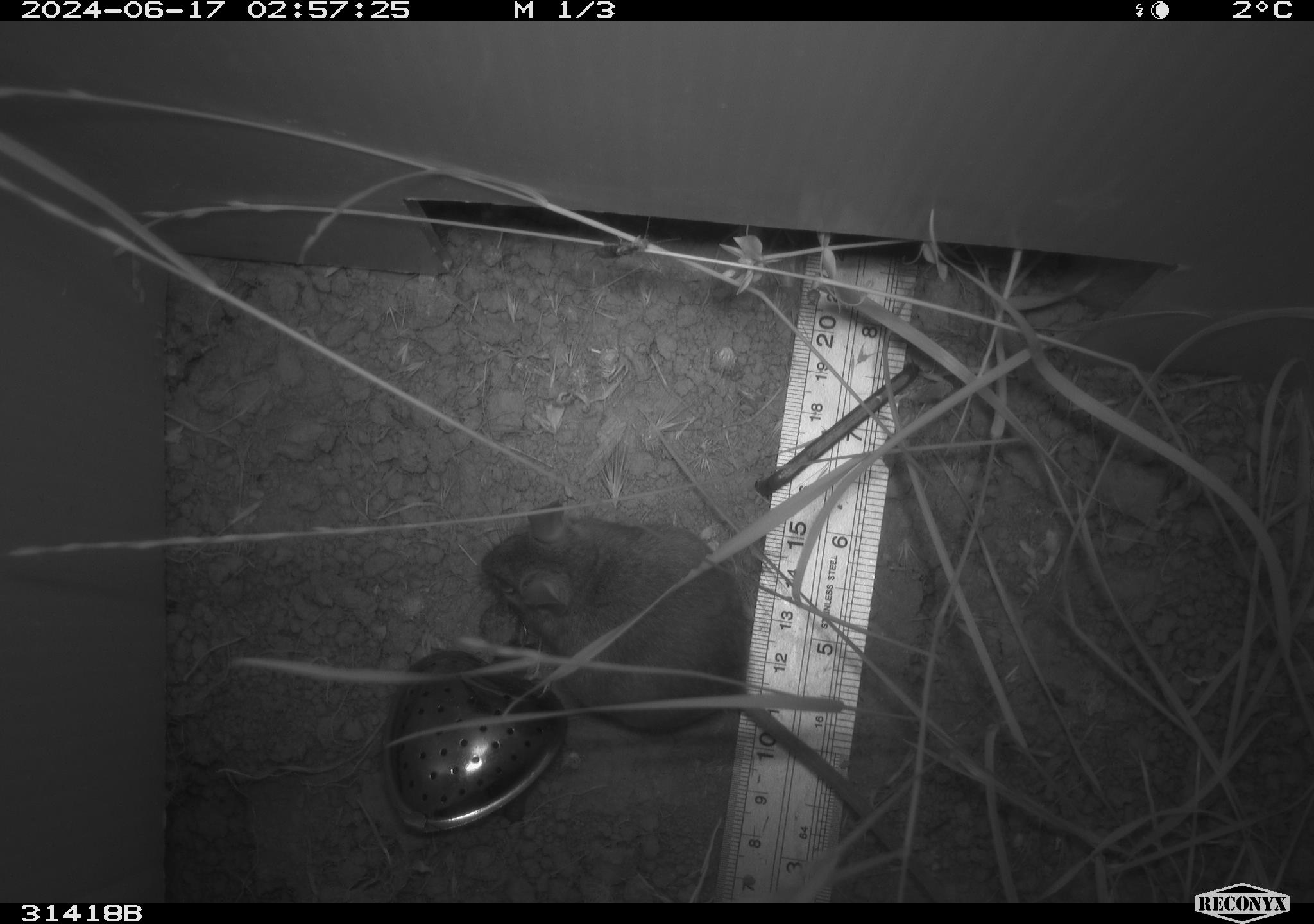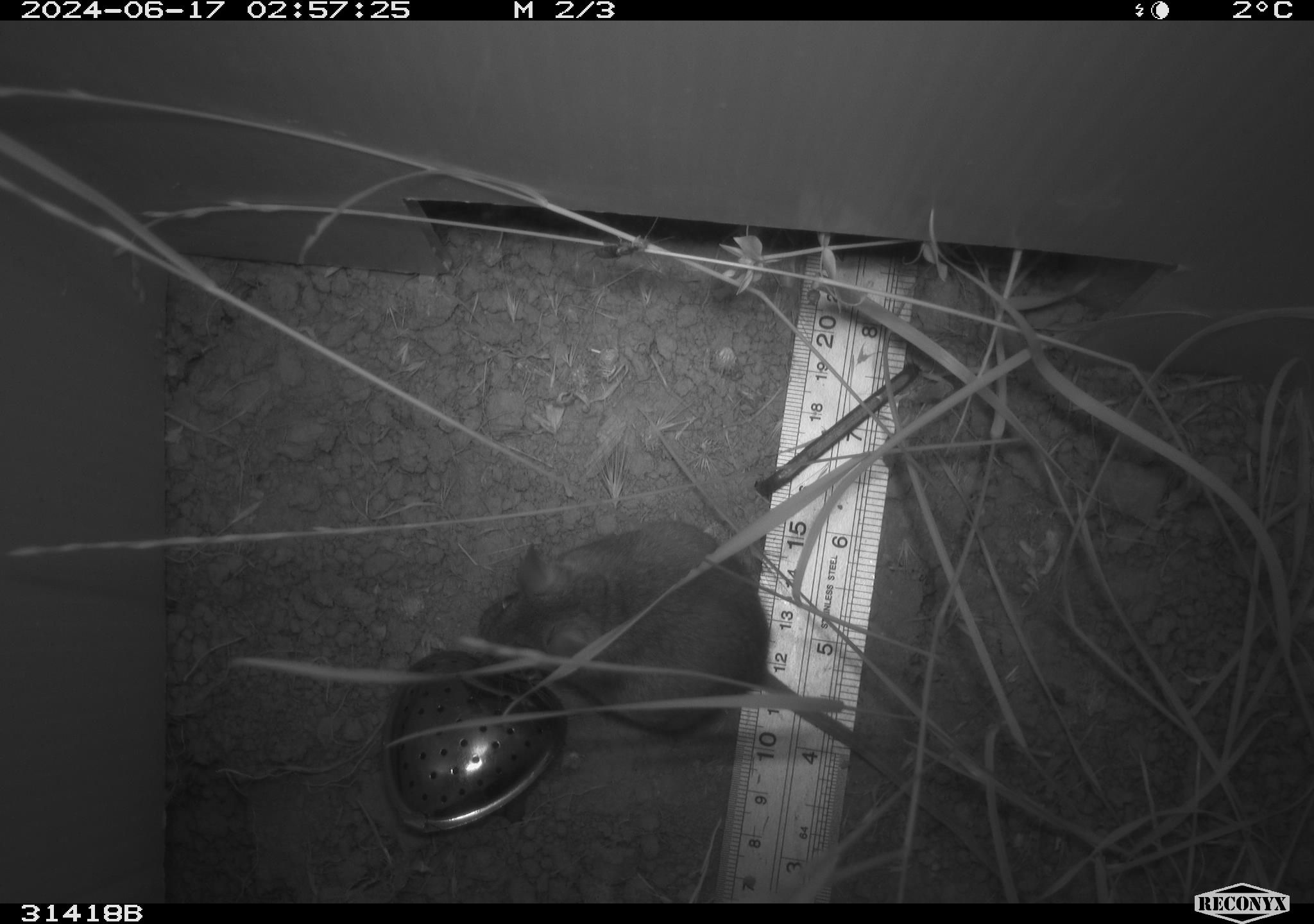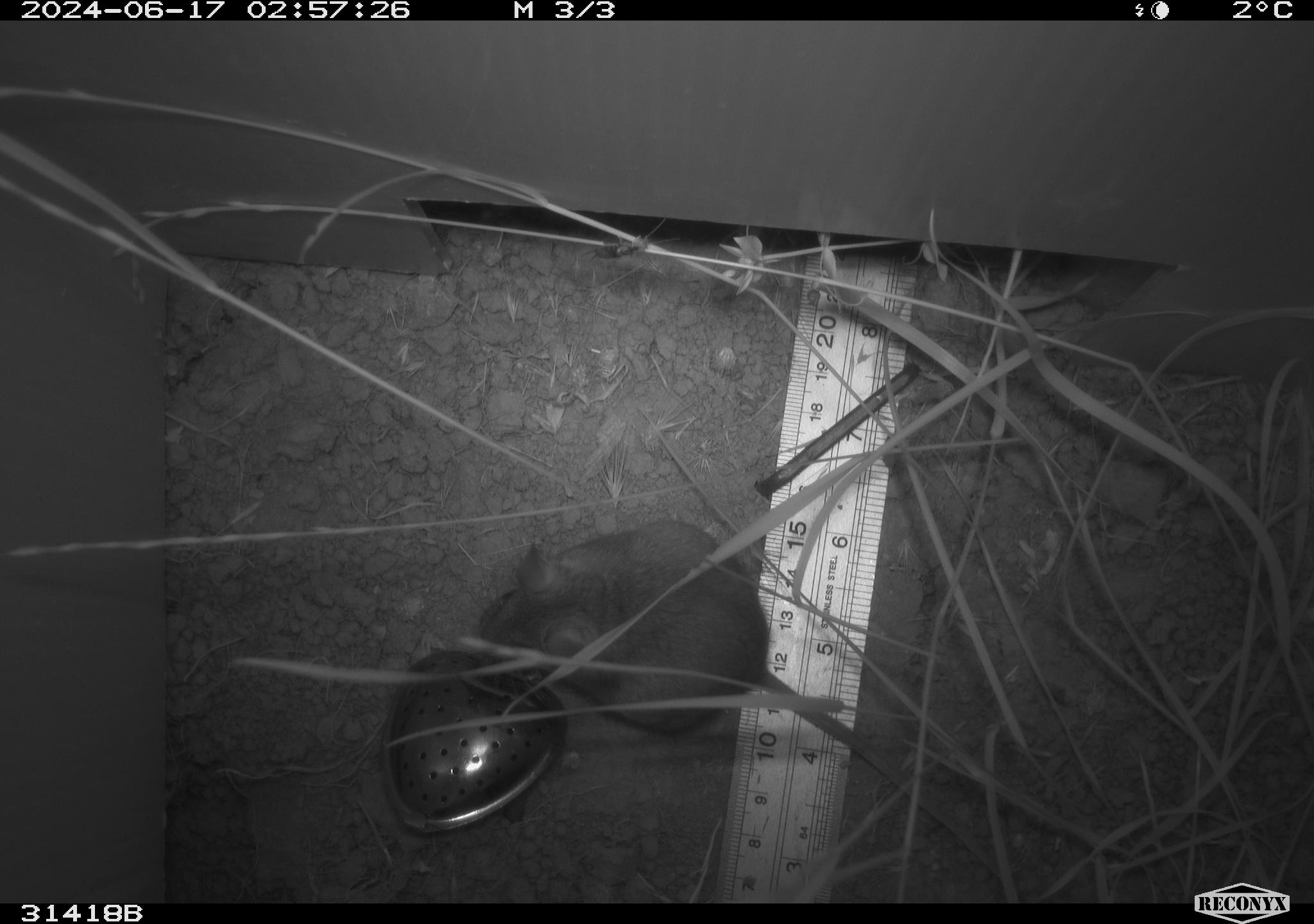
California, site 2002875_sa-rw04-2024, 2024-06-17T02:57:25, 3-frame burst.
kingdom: Animalia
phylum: Chordata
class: Mammalia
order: Rodentia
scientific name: Rodentia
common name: rodent